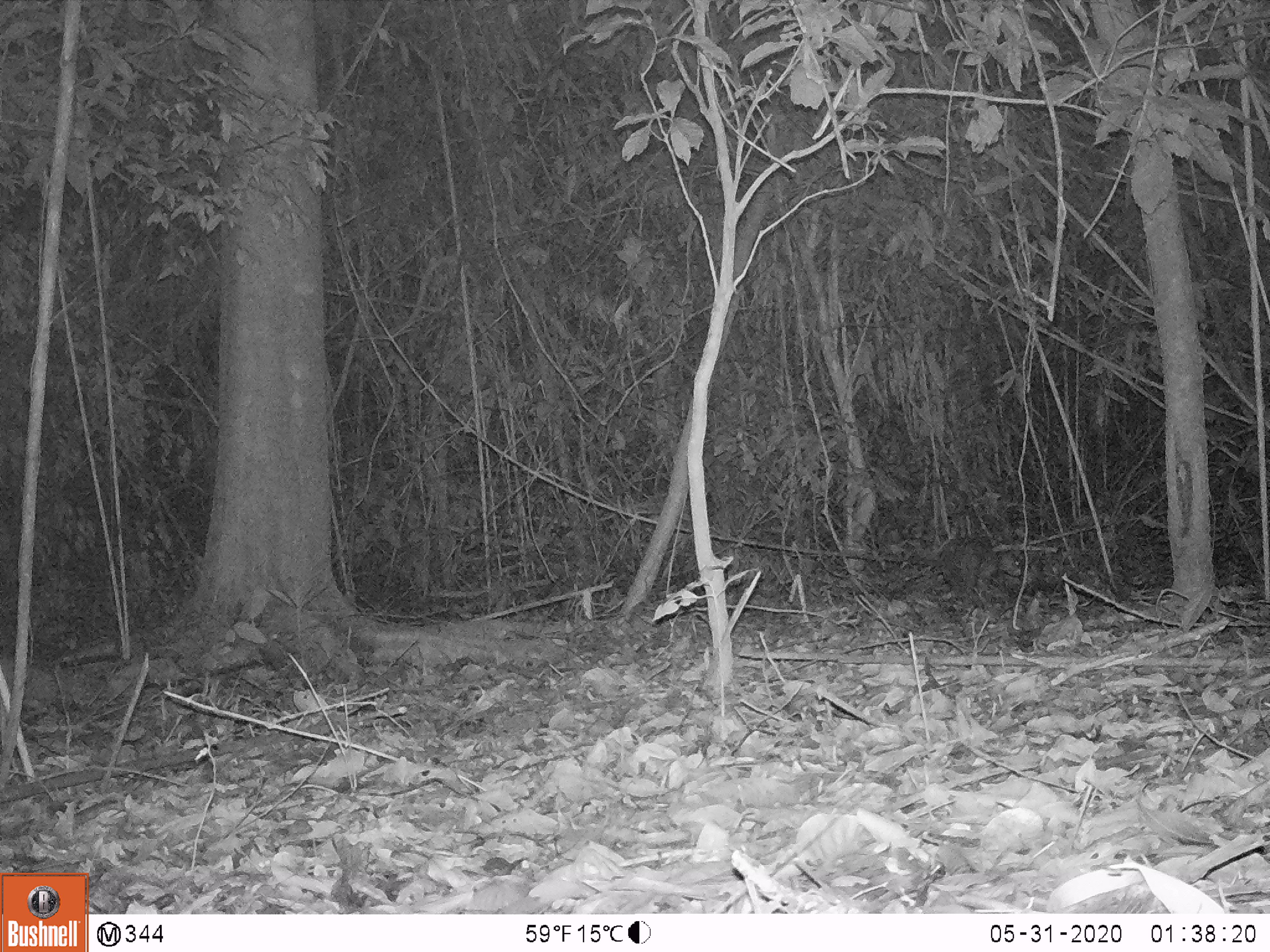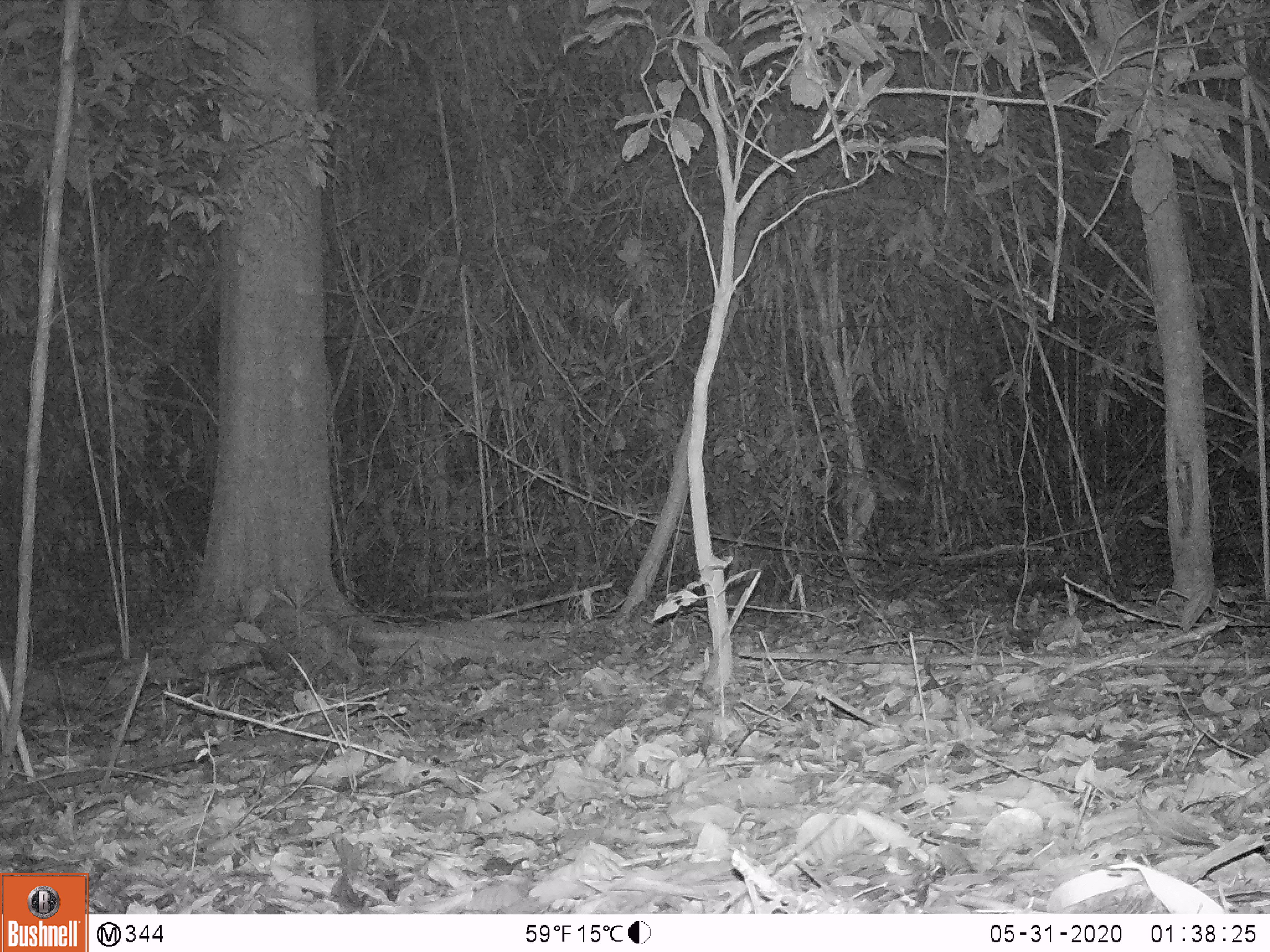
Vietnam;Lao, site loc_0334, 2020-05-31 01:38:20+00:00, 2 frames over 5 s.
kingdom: Animalia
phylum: Chordata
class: Mammalia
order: Rodentia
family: Hystricidae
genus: Atherurus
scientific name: Atherurus macrourus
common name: asiatic brush-tailed porcupine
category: asiatic brush tailed porcupine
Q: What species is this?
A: Asiatic brush tailed porcupine (asiatic brush-tailed porcupine) (Atherurus macrourus).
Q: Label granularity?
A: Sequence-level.